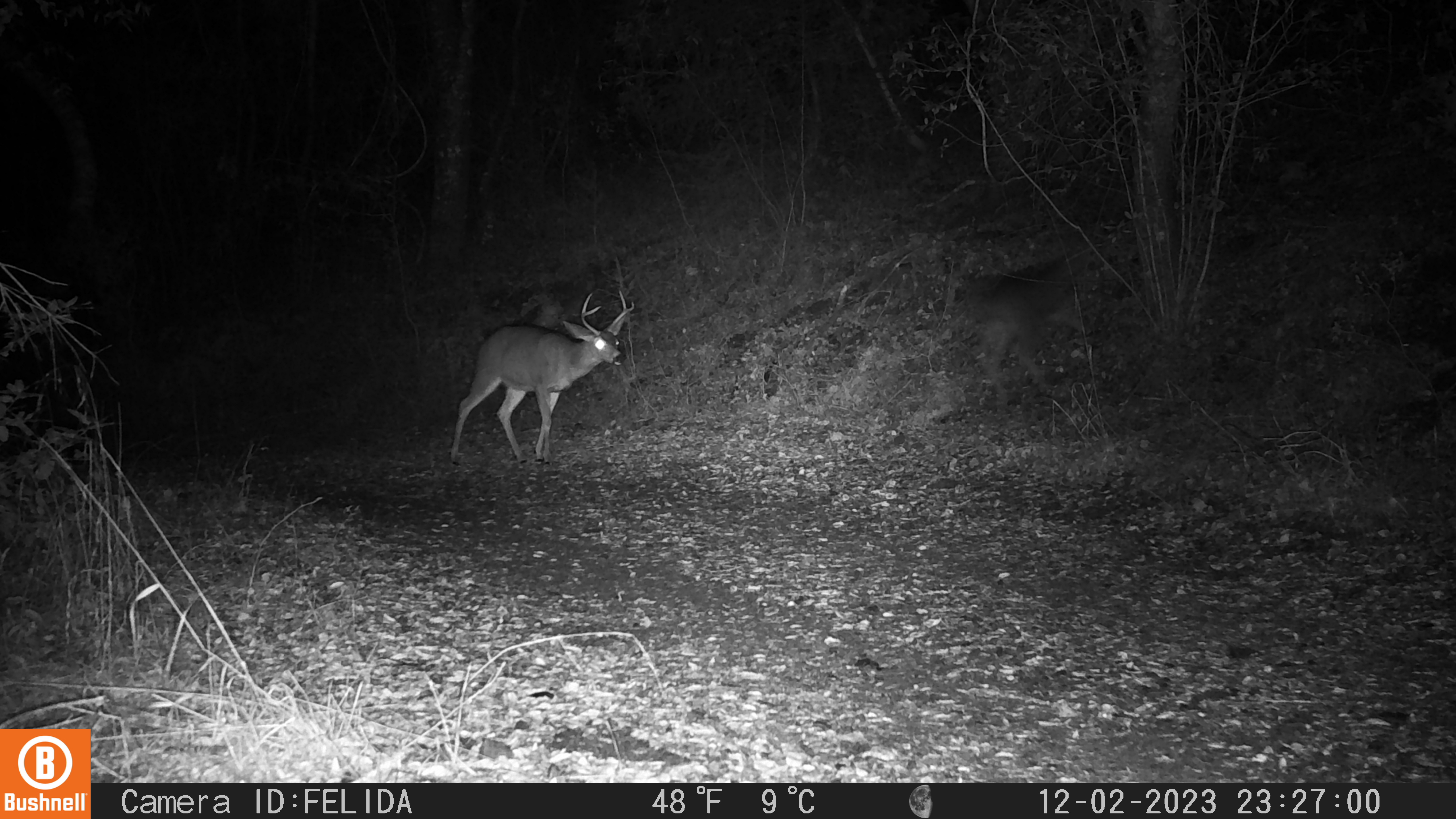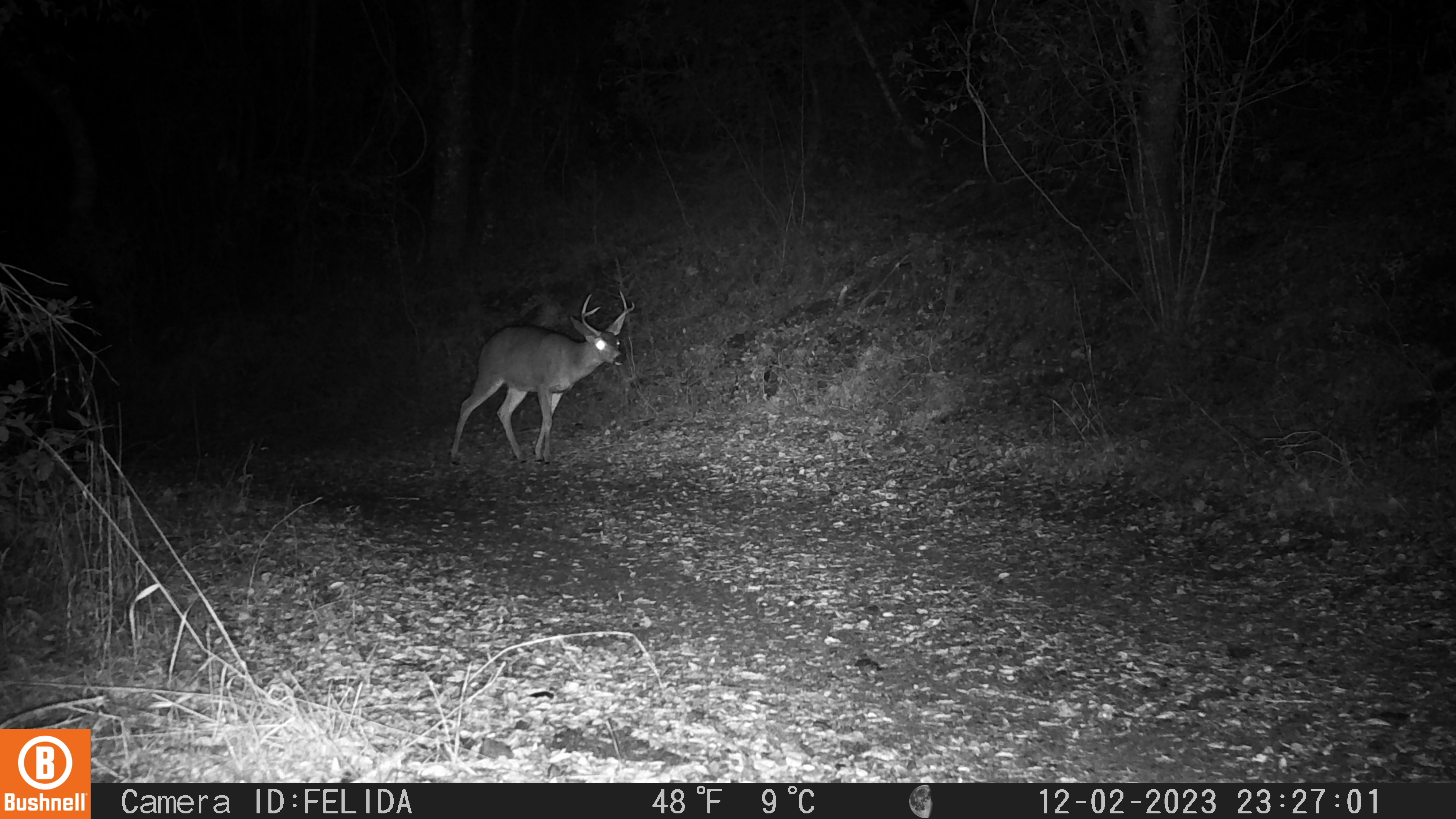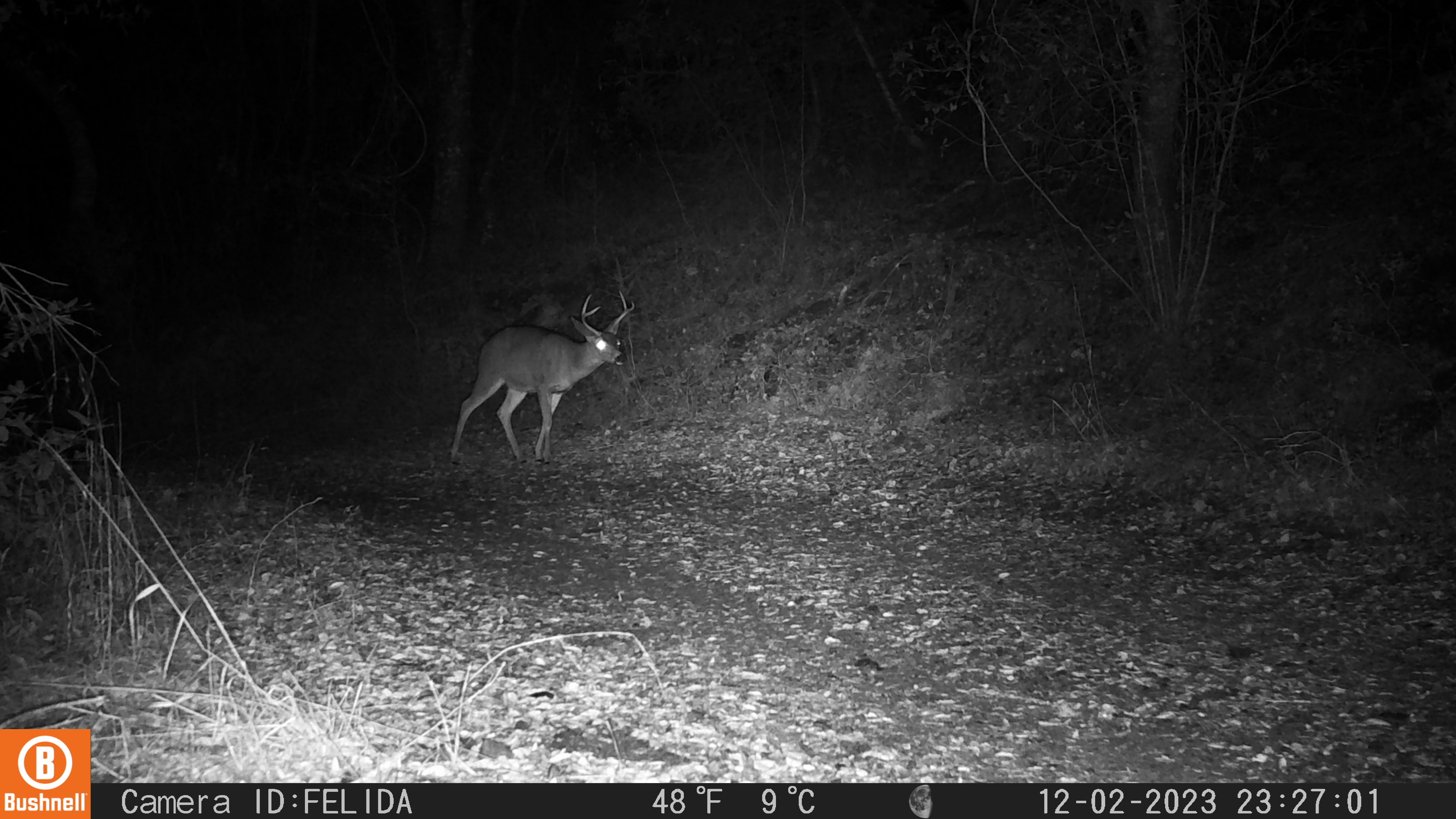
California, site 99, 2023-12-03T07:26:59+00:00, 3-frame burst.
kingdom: Animalia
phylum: Chordata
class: Mammalia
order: Artiodactyla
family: Cervidae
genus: Odocoileus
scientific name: Odocoileus hemionus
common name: mule deer